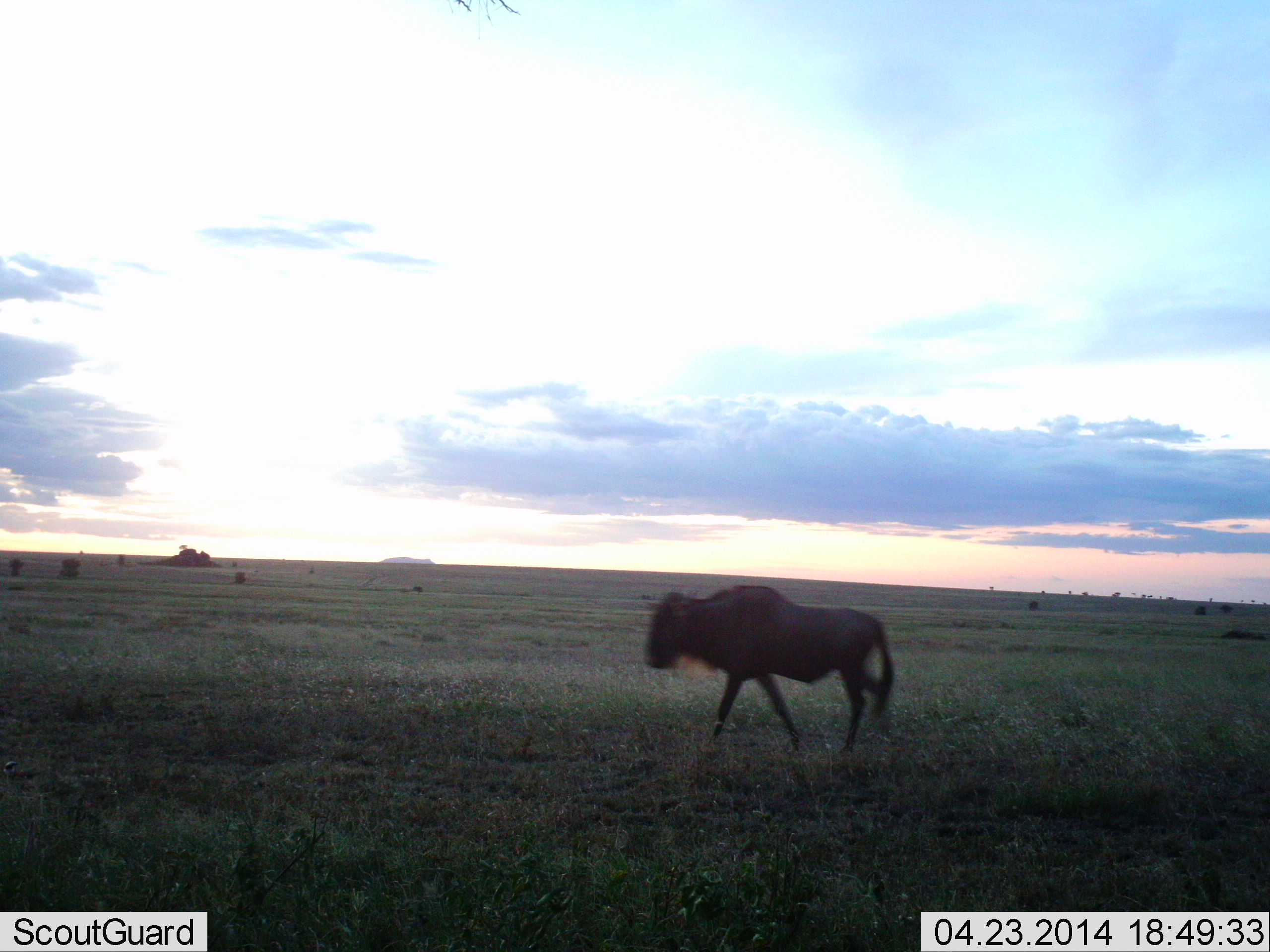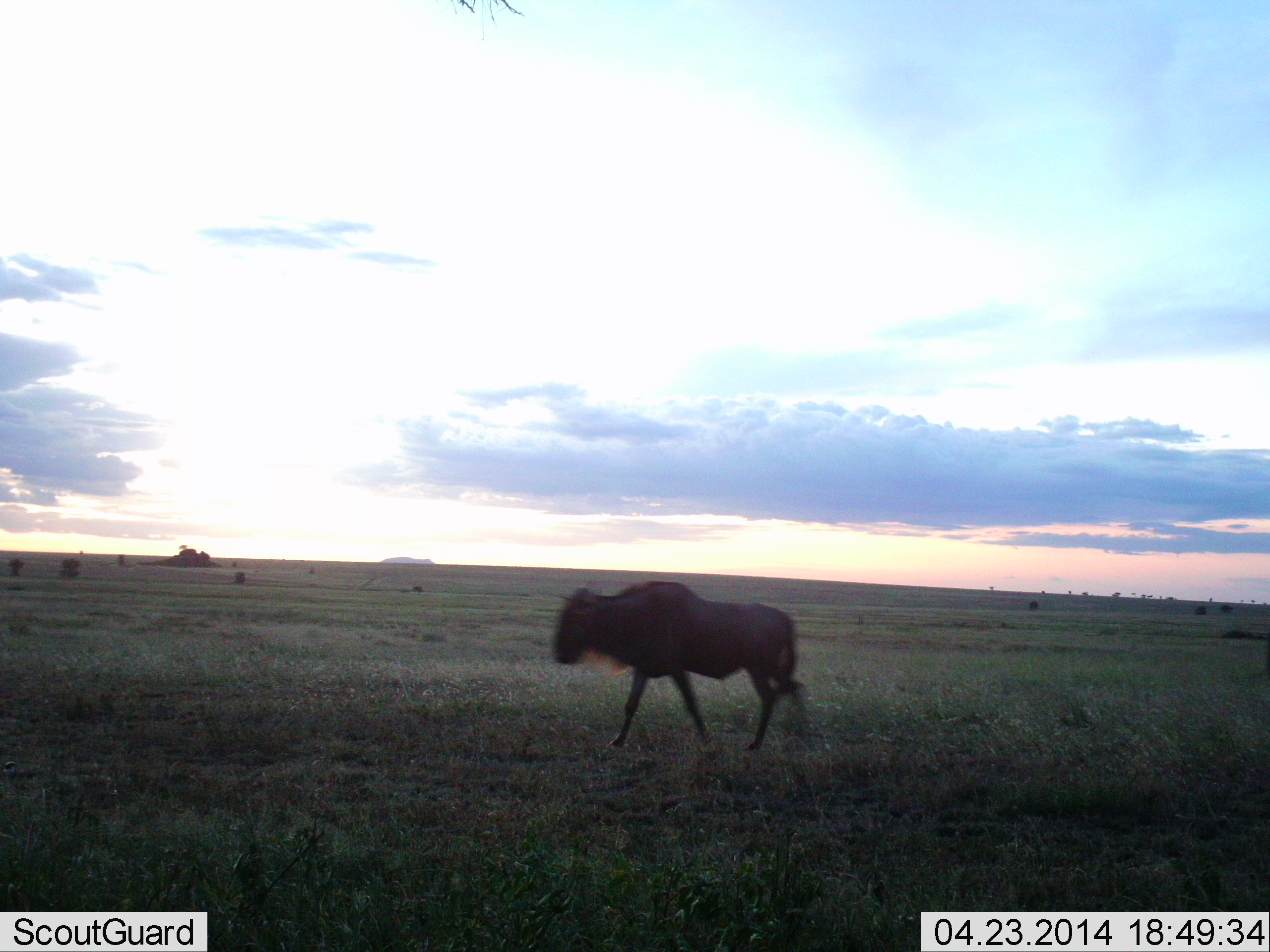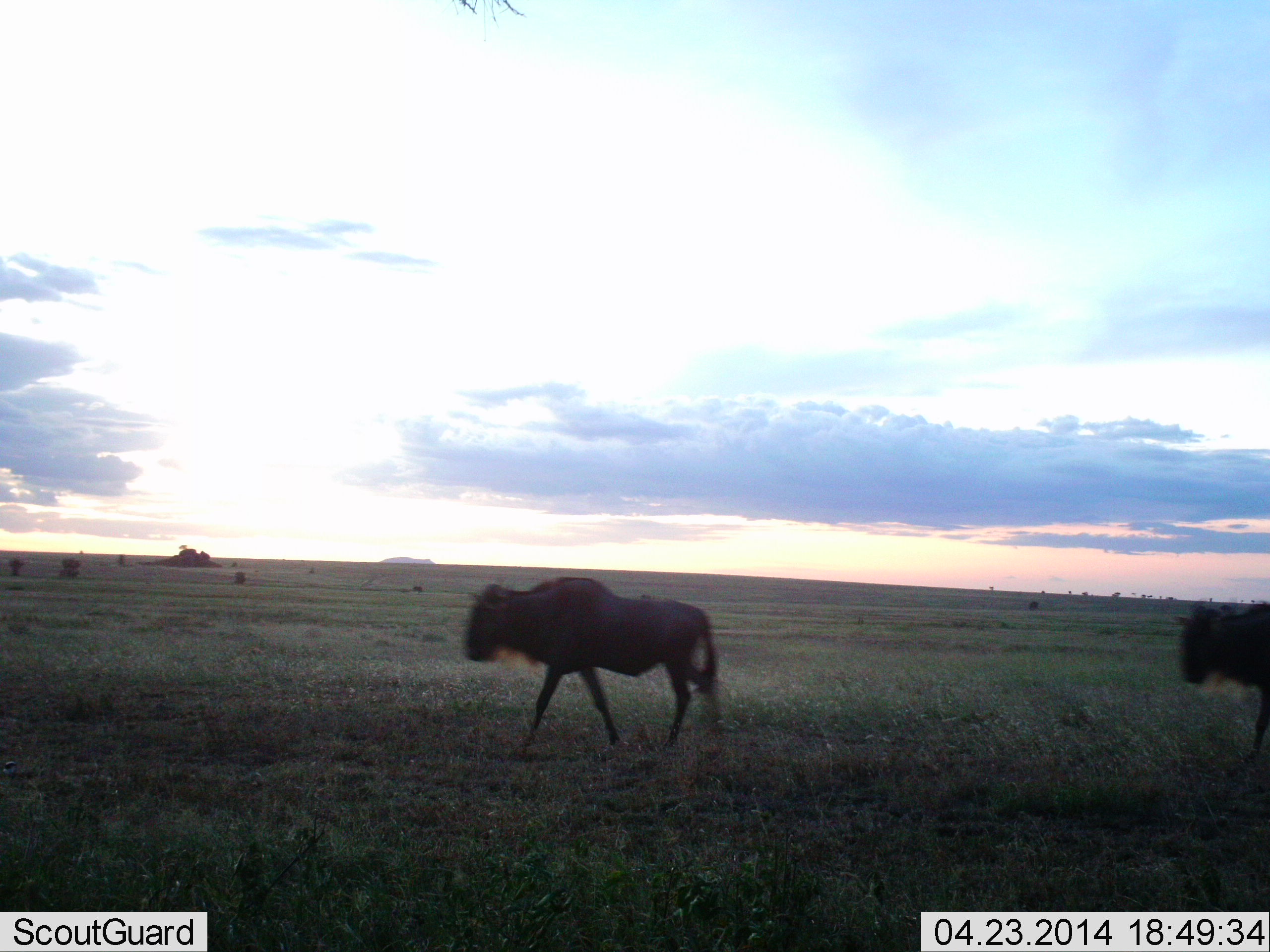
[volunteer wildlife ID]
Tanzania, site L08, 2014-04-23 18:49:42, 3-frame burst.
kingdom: Animalia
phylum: Chordata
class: Mammalia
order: Artiodactyla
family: Bovidae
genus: Connochaetes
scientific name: Connochaetes taurinus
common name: blue wildebeest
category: wildebeest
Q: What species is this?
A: Wildebeest (blue wildebeest) (Connochaetes taurinus).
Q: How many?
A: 2.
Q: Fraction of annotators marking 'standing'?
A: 0%.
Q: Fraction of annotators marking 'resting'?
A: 0%.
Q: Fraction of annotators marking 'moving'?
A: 100%.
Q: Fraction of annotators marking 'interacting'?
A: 0%.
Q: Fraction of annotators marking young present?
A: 0%.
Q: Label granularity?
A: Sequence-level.